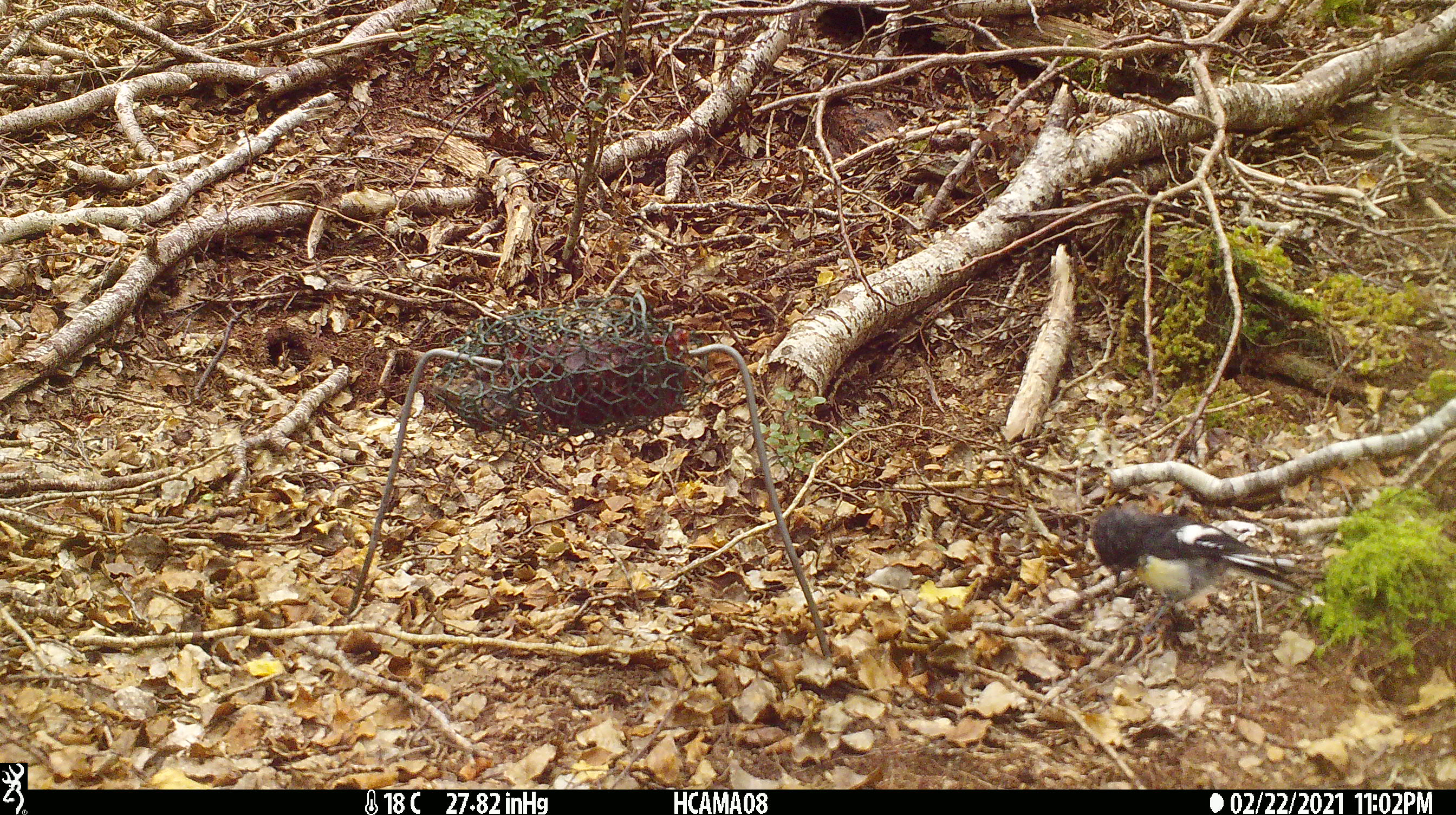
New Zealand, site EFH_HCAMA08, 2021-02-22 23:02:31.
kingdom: Animalia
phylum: Chordata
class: Aves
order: Passeriformes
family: Petroicidae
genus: Petroica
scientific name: Petroica macrocephala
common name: tomtit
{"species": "tomtit (Petroica macrocephala)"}